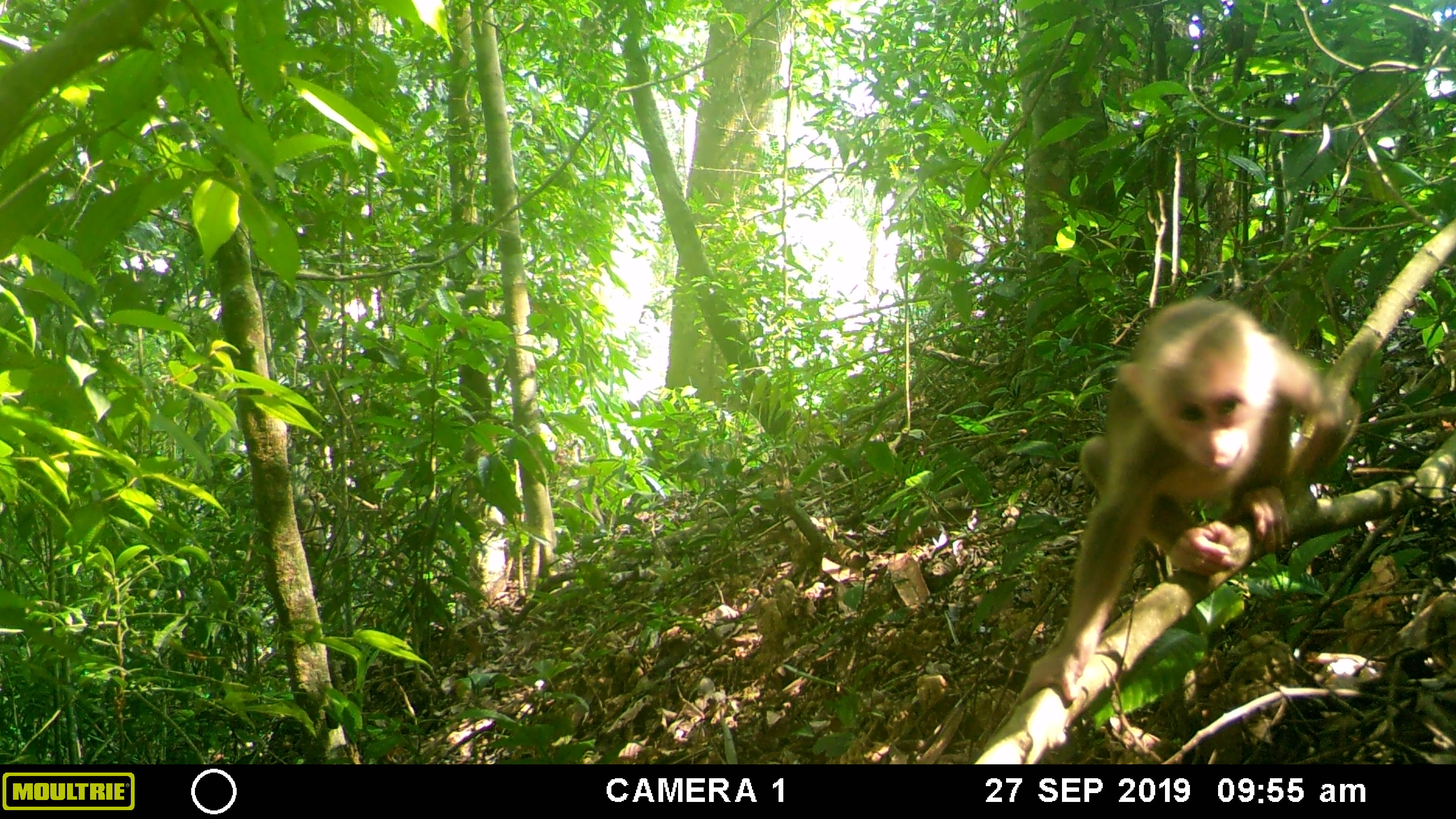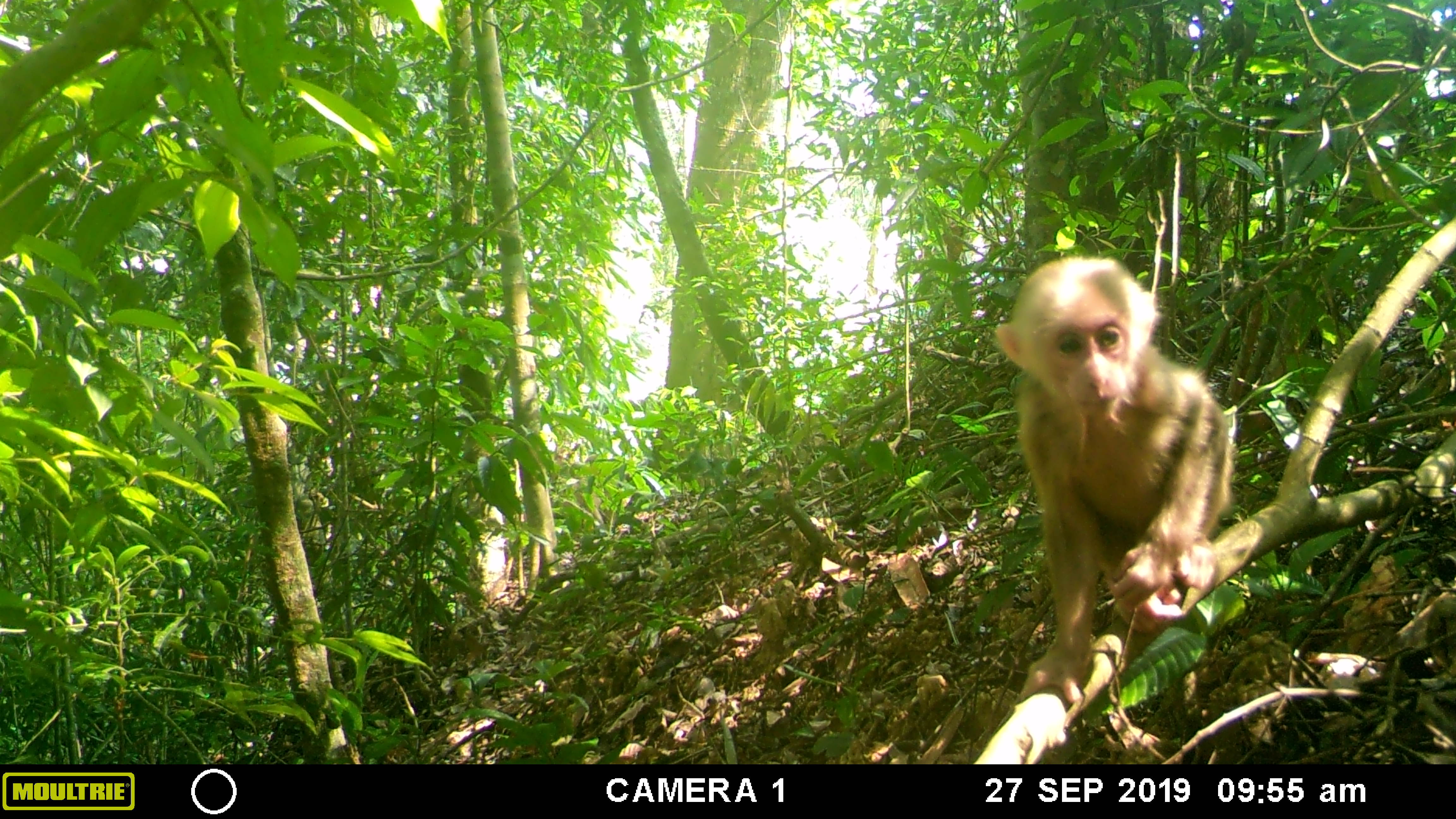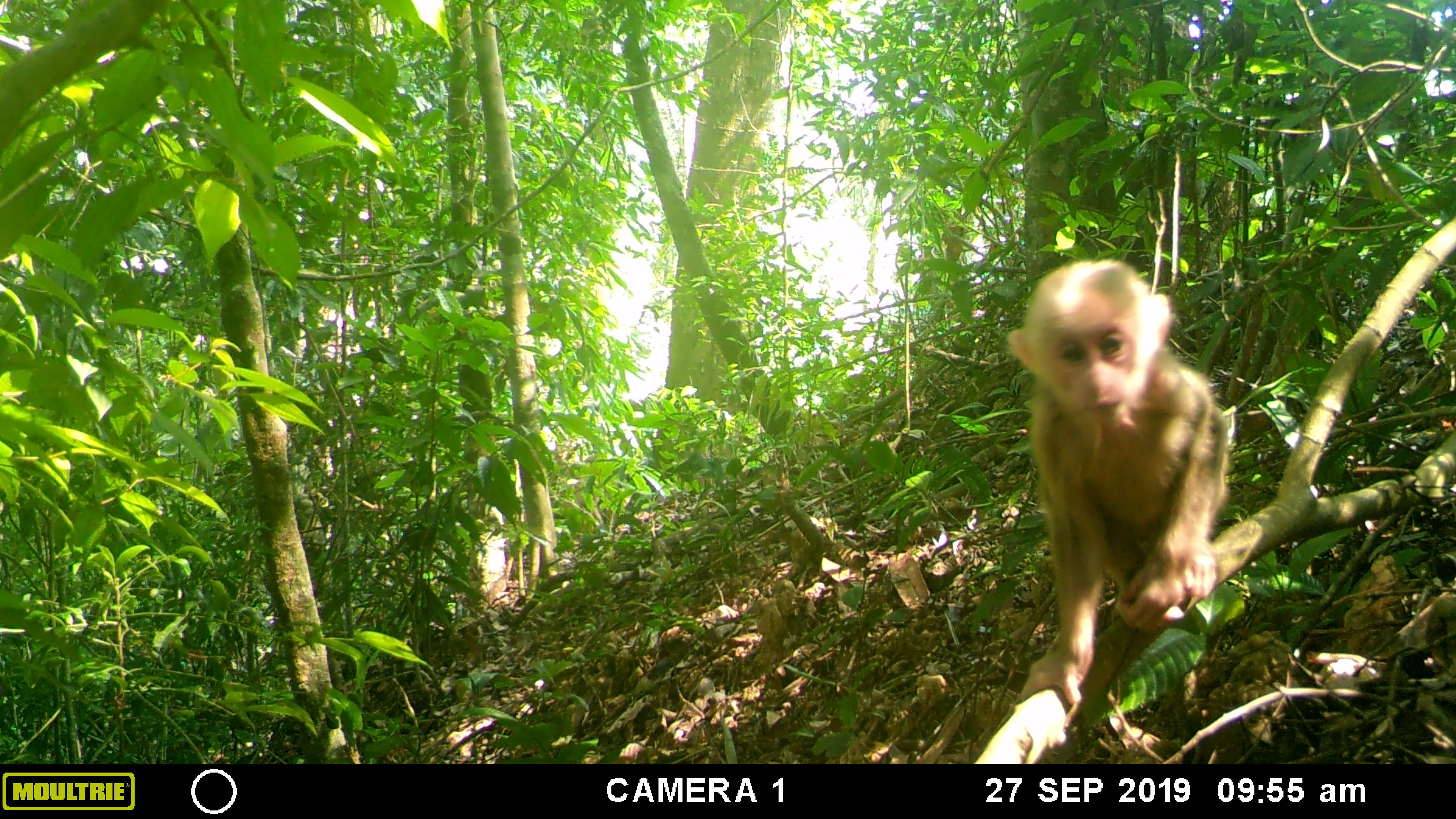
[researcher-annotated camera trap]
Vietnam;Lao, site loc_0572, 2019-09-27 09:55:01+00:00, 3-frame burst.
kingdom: Animalia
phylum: Chordata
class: Mammalia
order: Primates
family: Cercopithecidae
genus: Macaca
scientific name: Macaca arctoides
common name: stump-tailed macaque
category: stump tailed macaque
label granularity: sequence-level